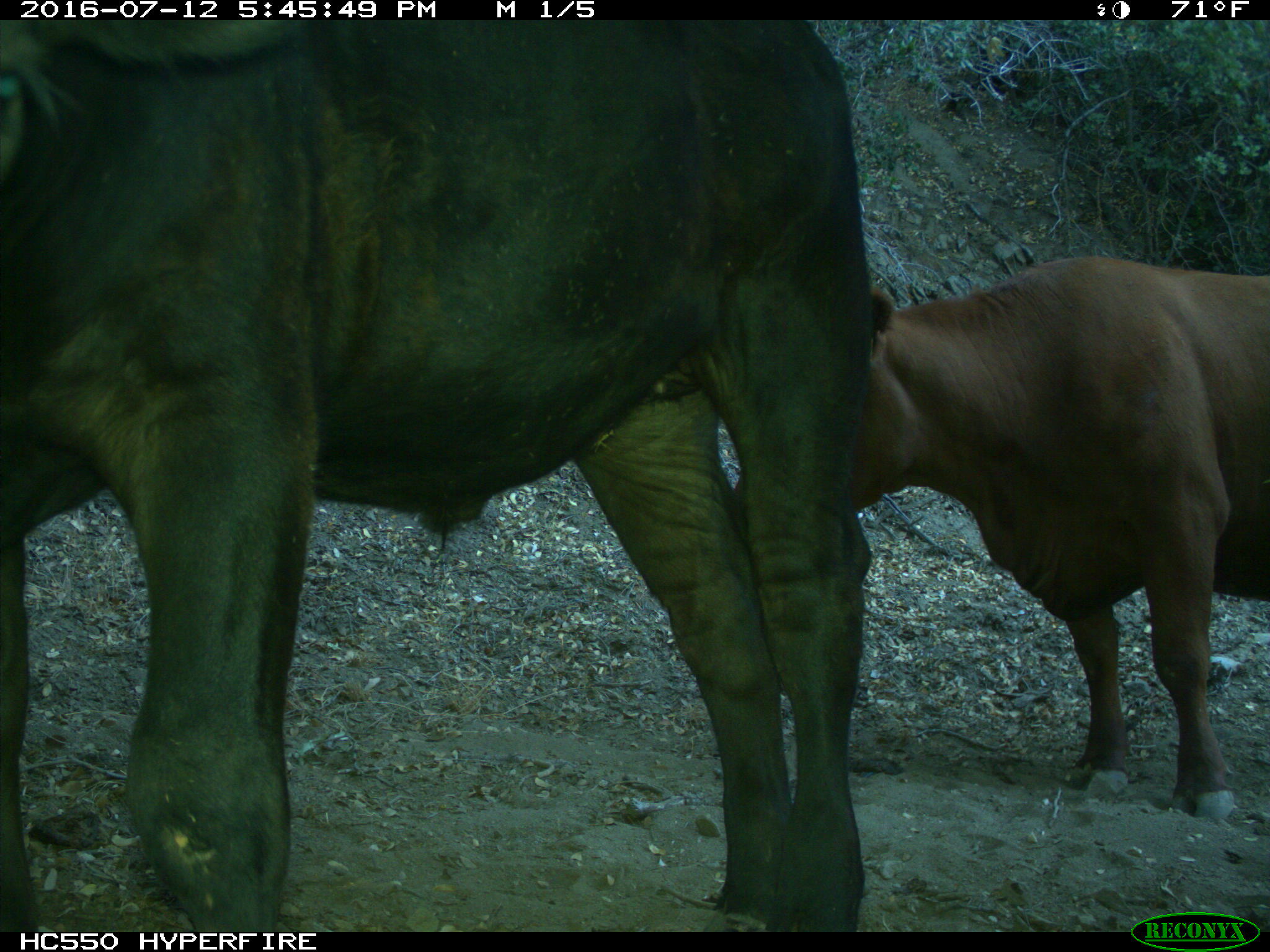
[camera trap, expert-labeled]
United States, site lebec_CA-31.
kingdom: Animalia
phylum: Chordata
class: Mammalia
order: Artiodactyla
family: Bovidae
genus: Bos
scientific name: Bos taurus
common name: domestic cow